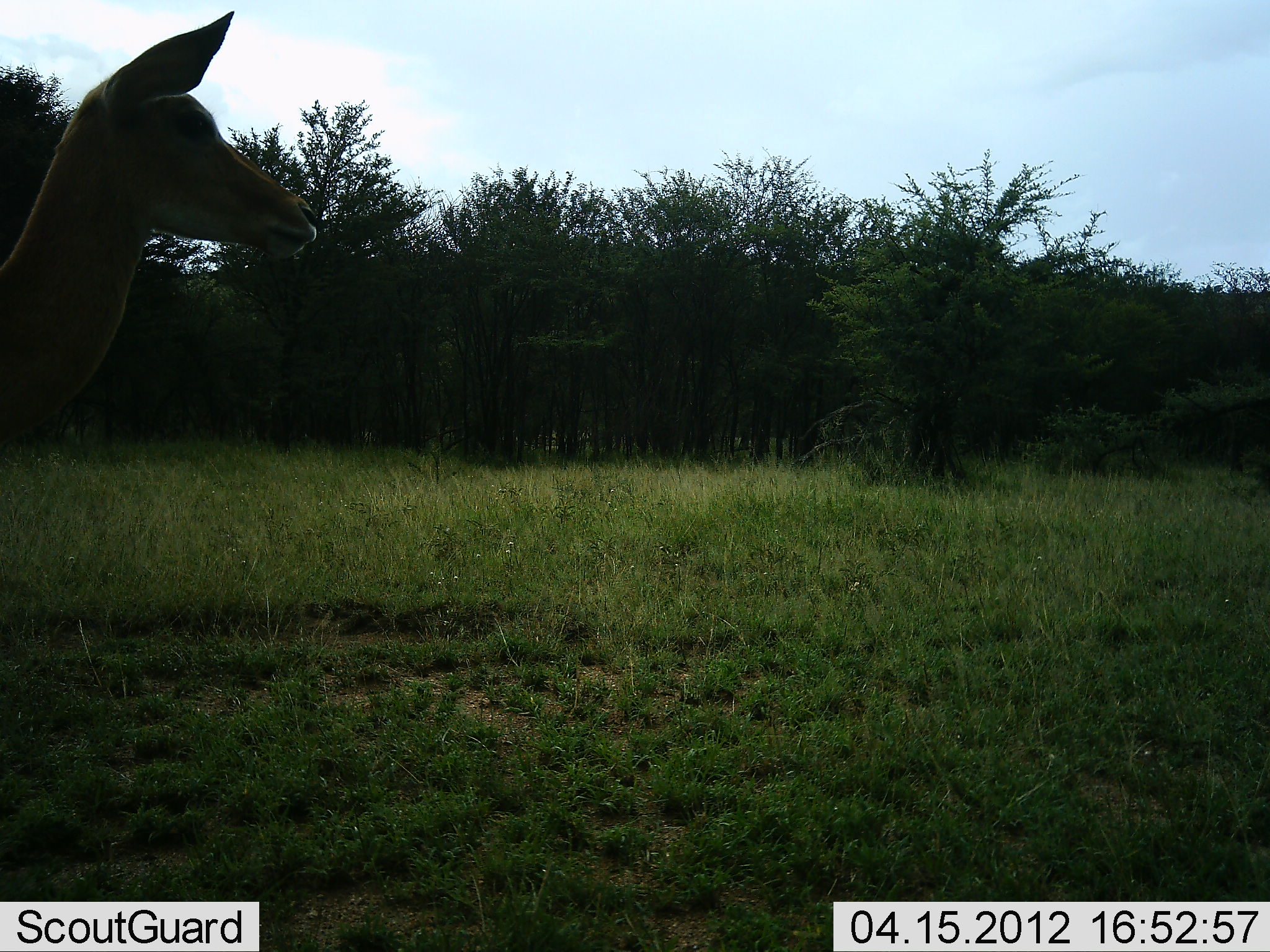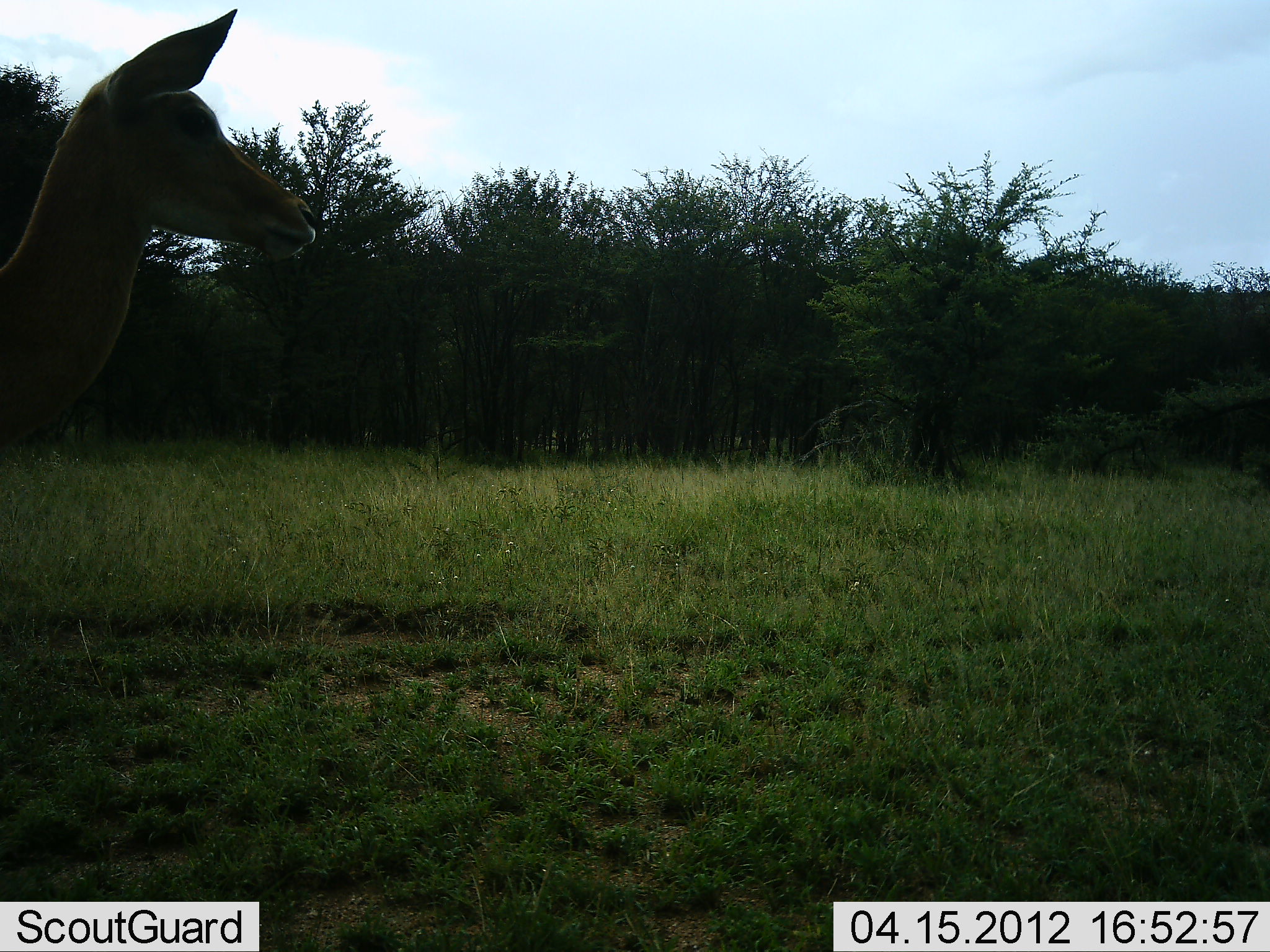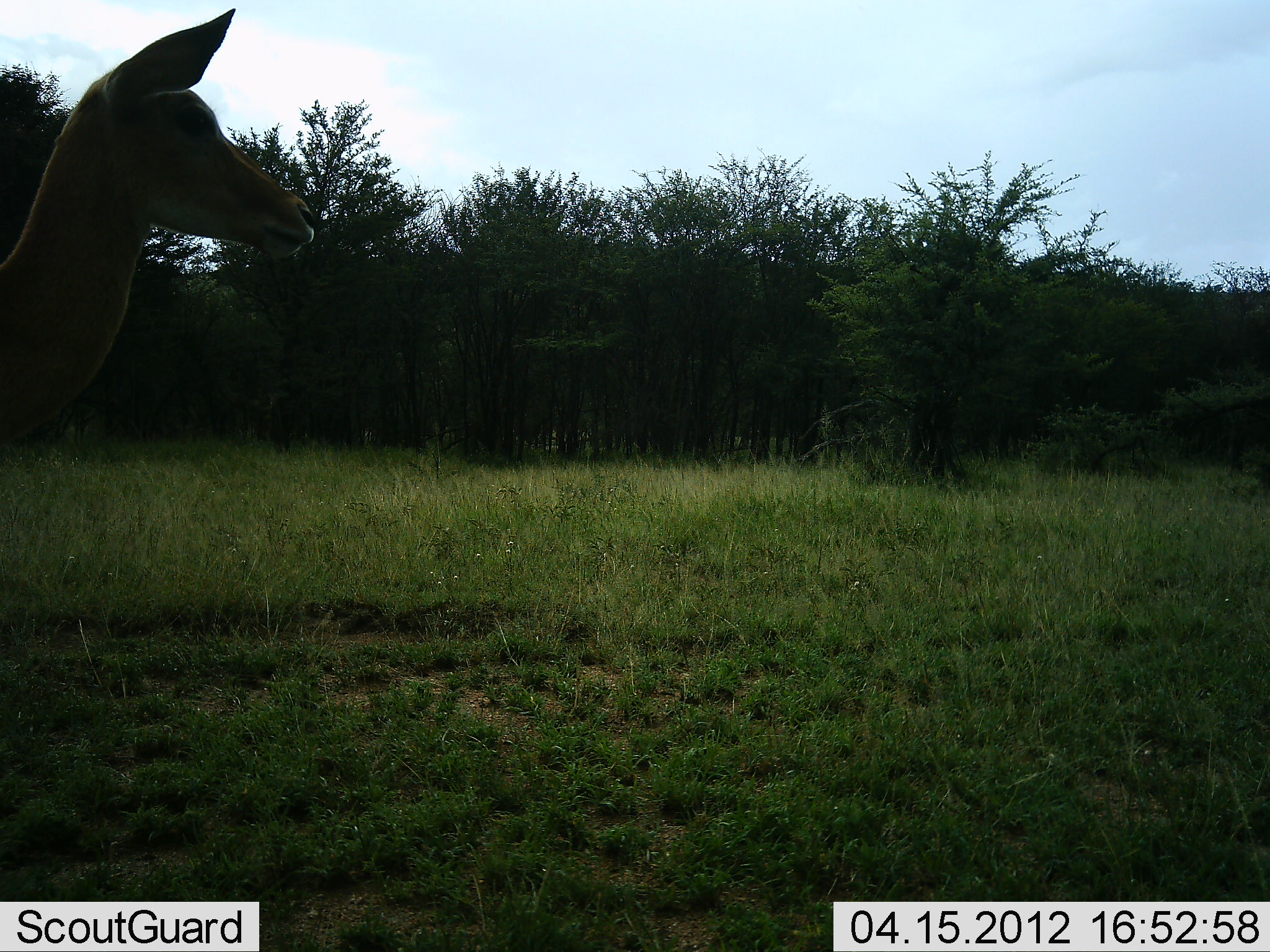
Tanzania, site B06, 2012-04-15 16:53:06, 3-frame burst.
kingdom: Animalia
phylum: Chordata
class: Mammalia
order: Artiodactyla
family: Bovidae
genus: Aepyceros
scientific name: Aepyceros melampus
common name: impala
Impala (Aepyceros melampus), count 1. Behavior (volunteer vote fractions): standing 100%, resting 0%, moving 0%, interacting 0%. Young present (vote fraction): 0%. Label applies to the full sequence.